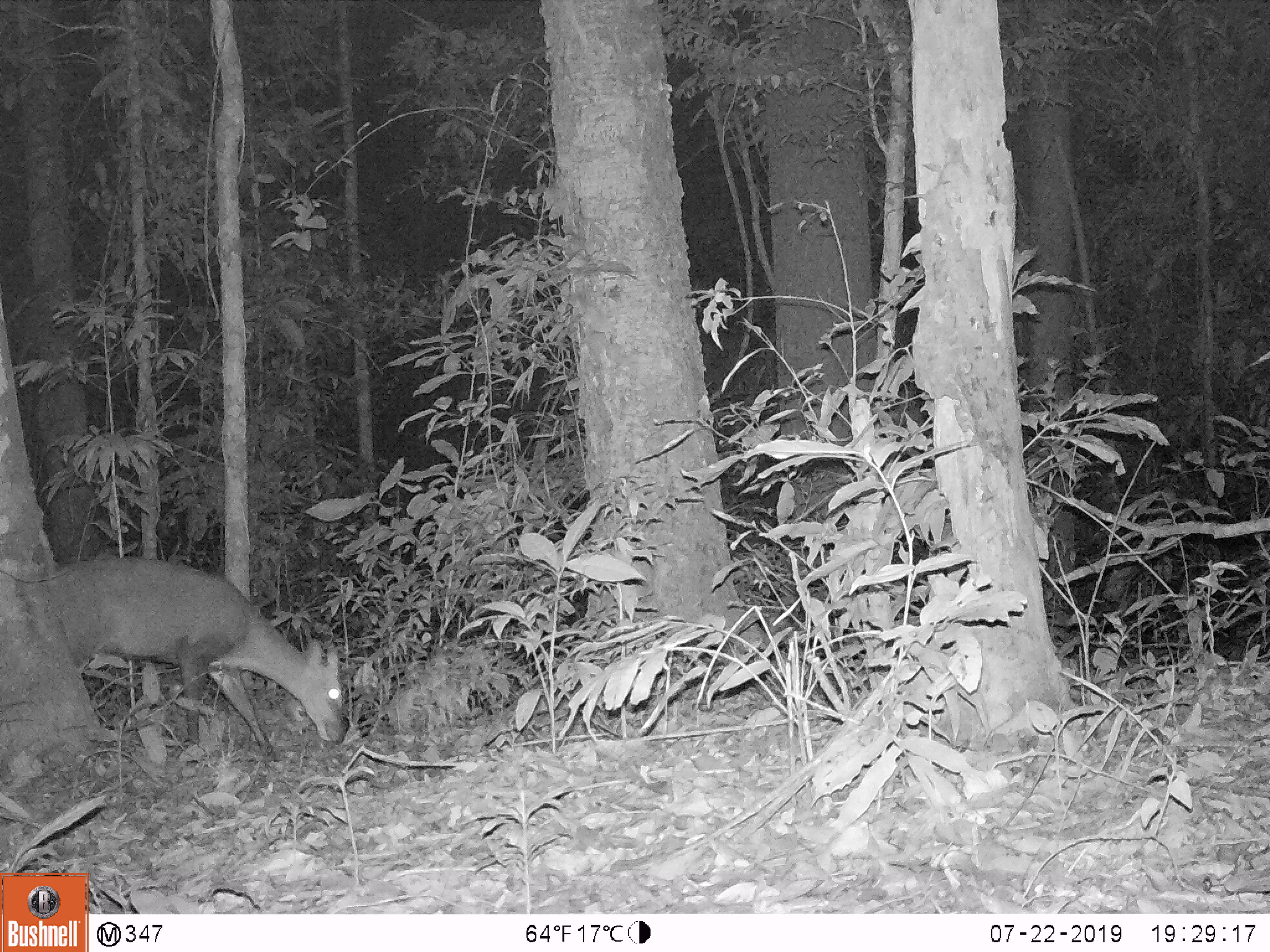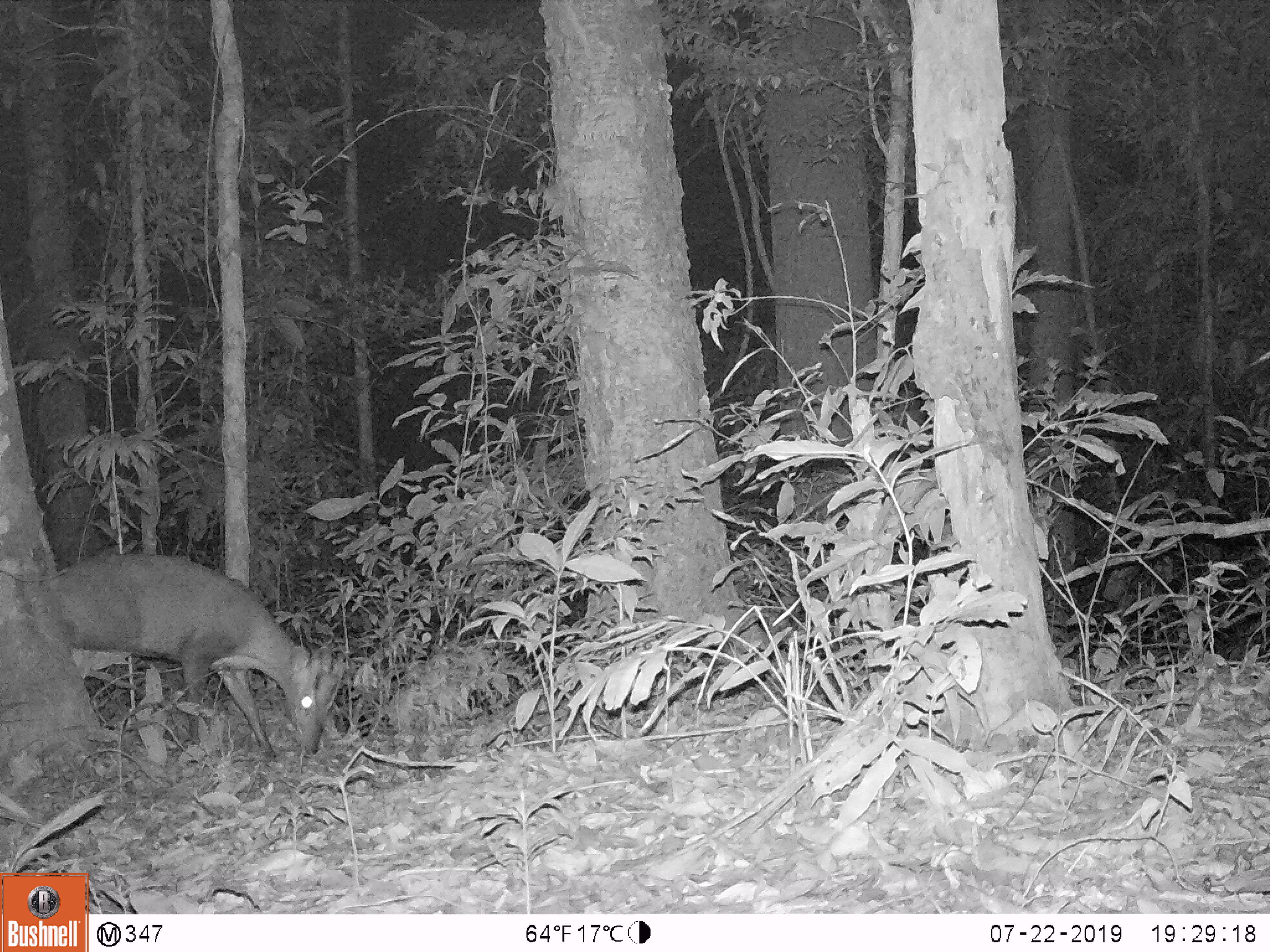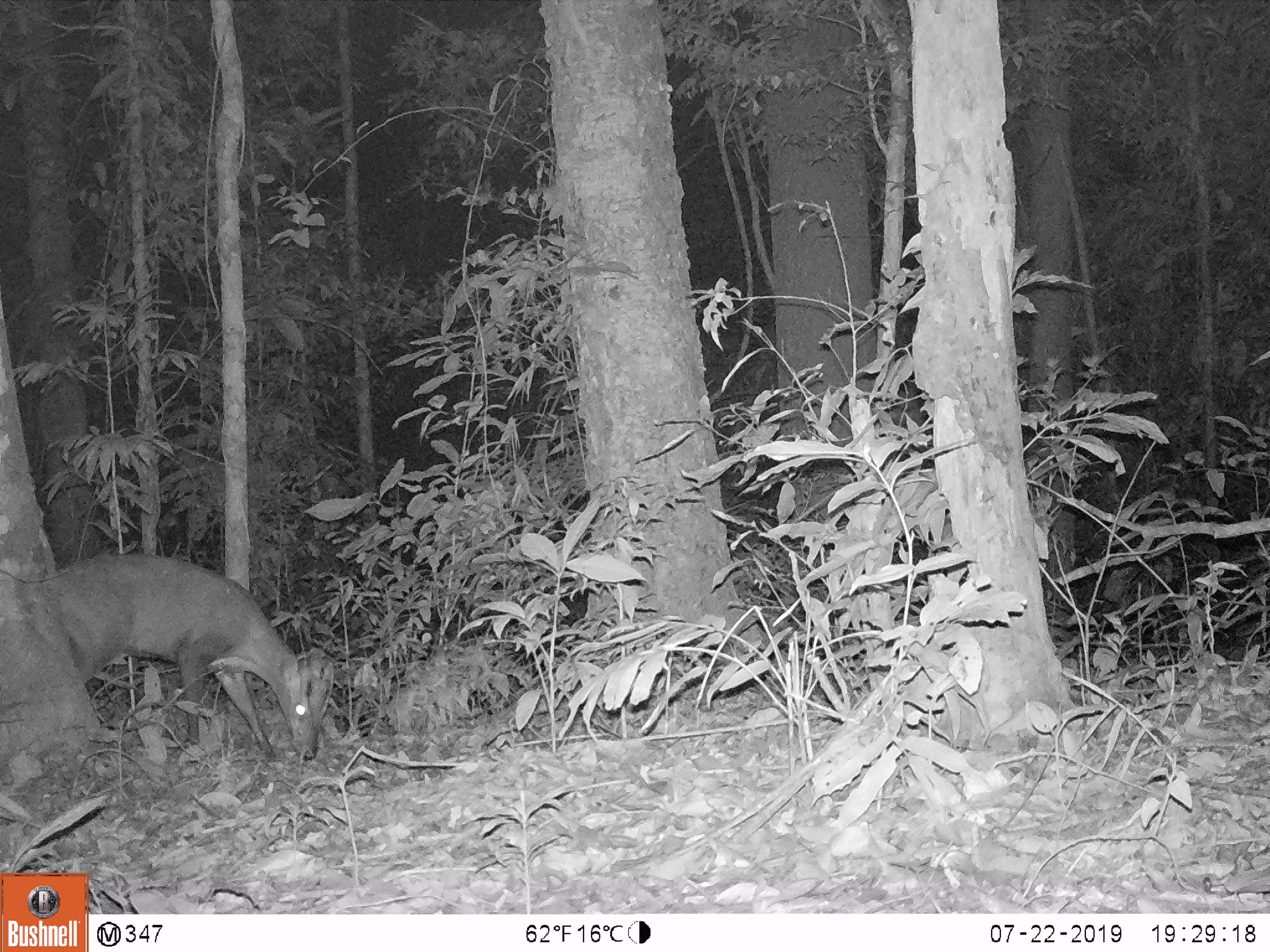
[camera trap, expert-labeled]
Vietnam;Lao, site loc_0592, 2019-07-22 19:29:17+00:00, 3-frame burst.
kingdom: Animalia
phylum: Chordata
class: Mammalia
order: Artiodactyla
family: Cervidae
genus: Muntiacus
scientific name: Muntiacus rooseveltorum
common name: roosevelt's muntjac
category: roosevelts muntjac group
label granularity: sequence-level